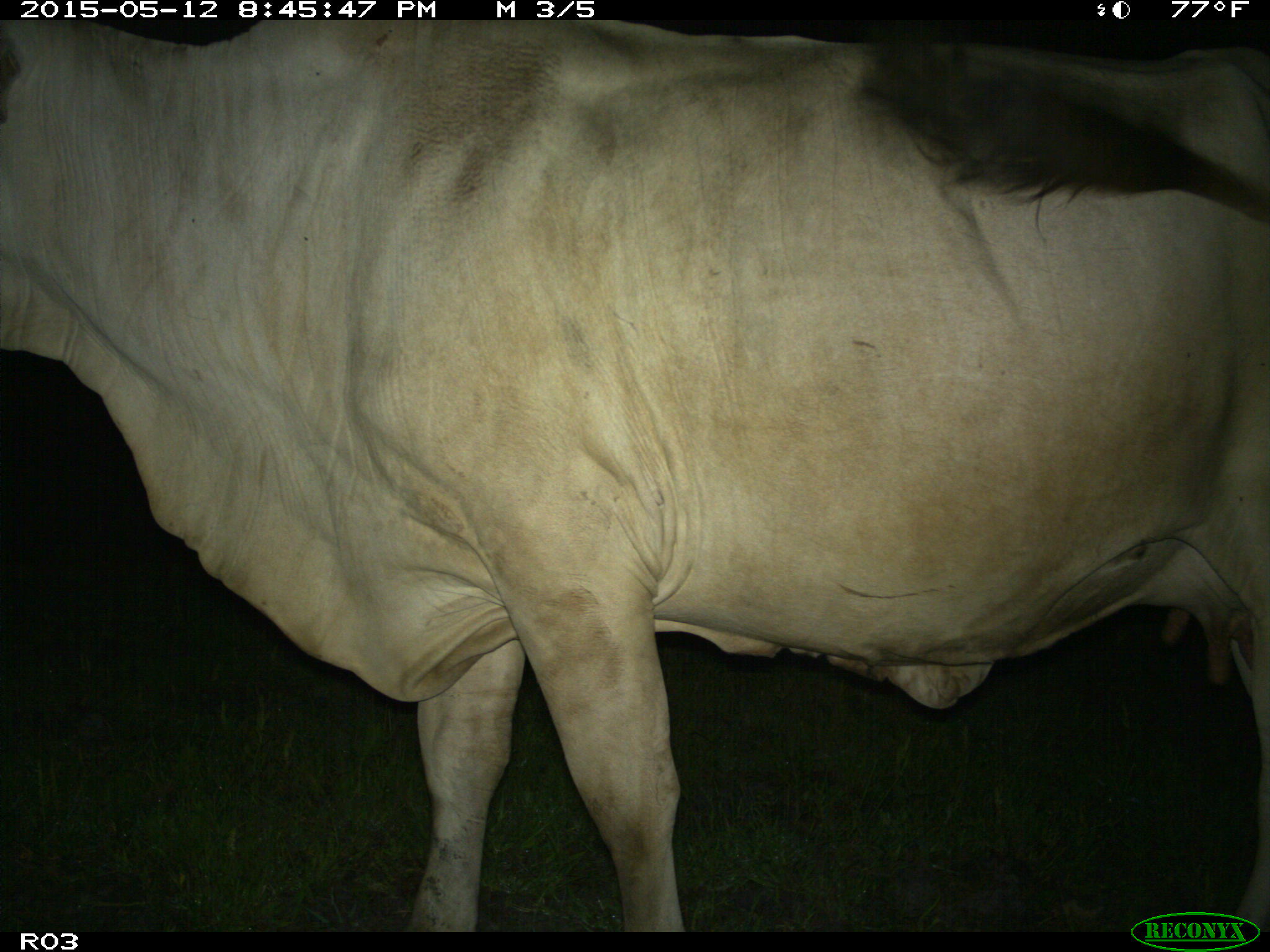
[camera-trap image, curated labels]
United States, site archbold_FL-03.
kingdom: Animalia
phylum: Chordata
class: Mammalia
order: Artiodactyla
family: Bovidae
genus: Bos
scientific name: Bos taurus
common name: domestic cow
Bos taurus (domestic cow).